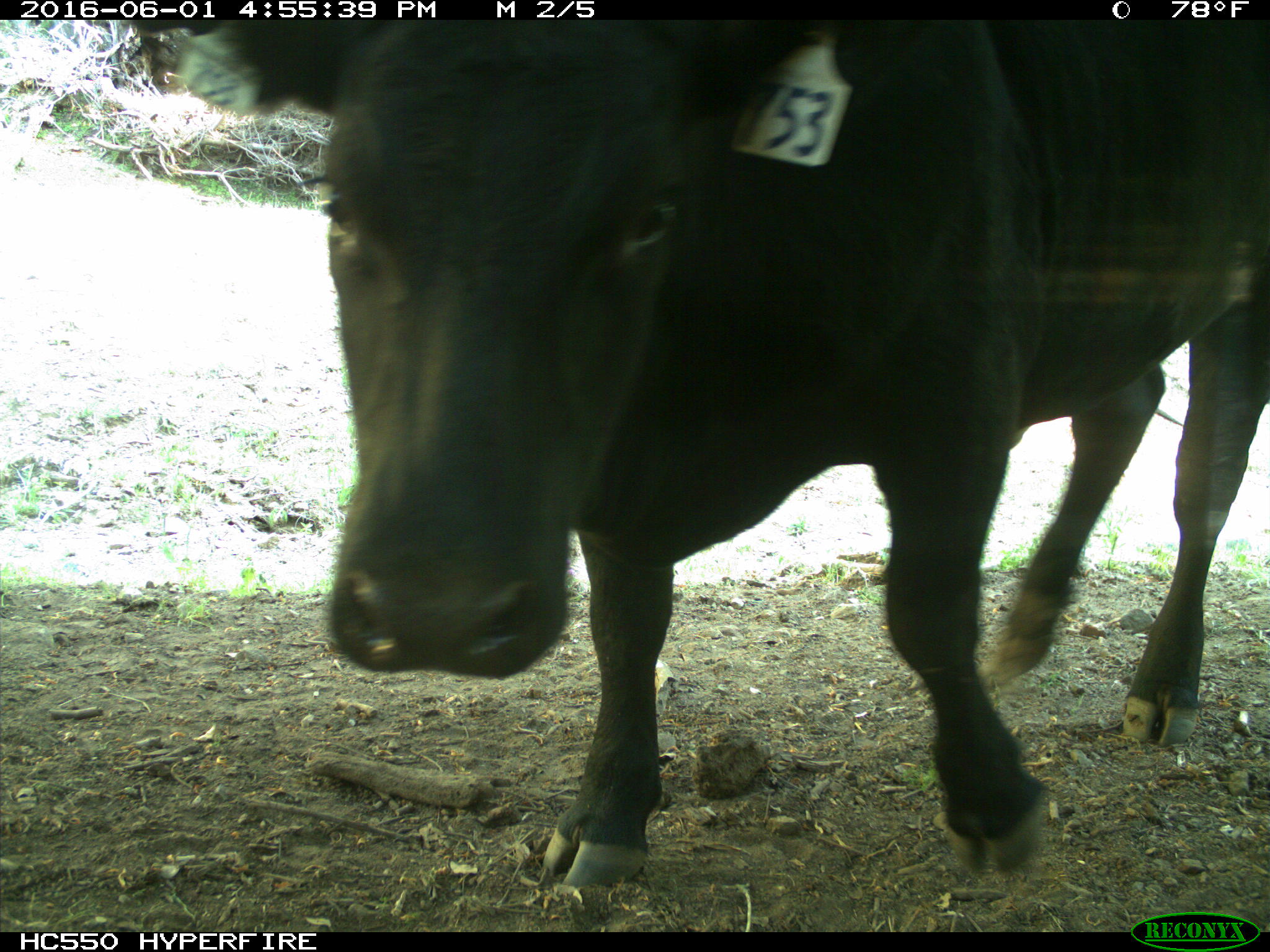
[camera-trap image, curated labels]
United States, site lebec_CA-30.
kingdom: Animalia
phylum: Chordata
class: Mammalia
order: Artiodactyla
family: Bovidae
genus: Bos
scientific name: Bos taurus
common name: domestic cow